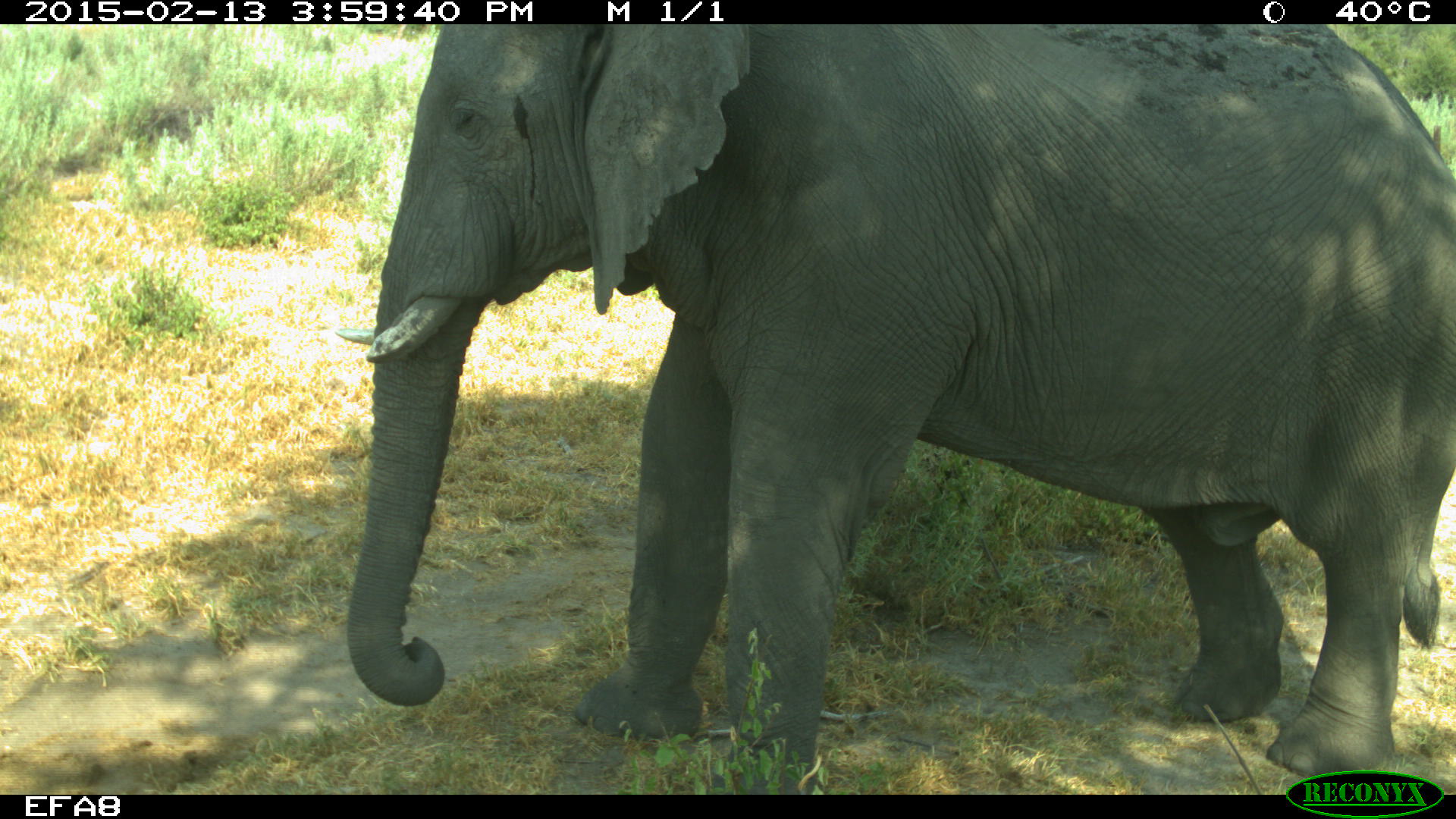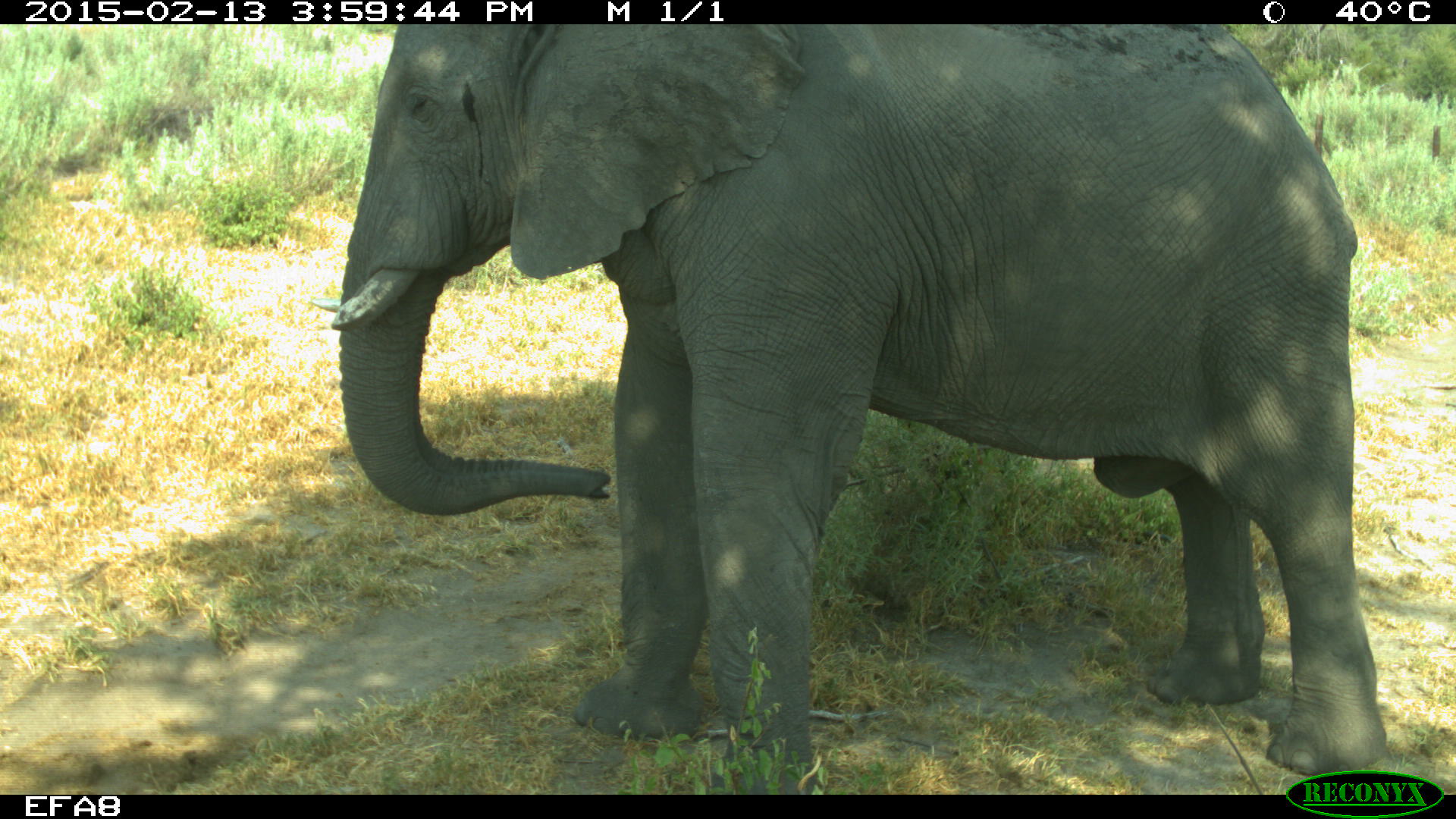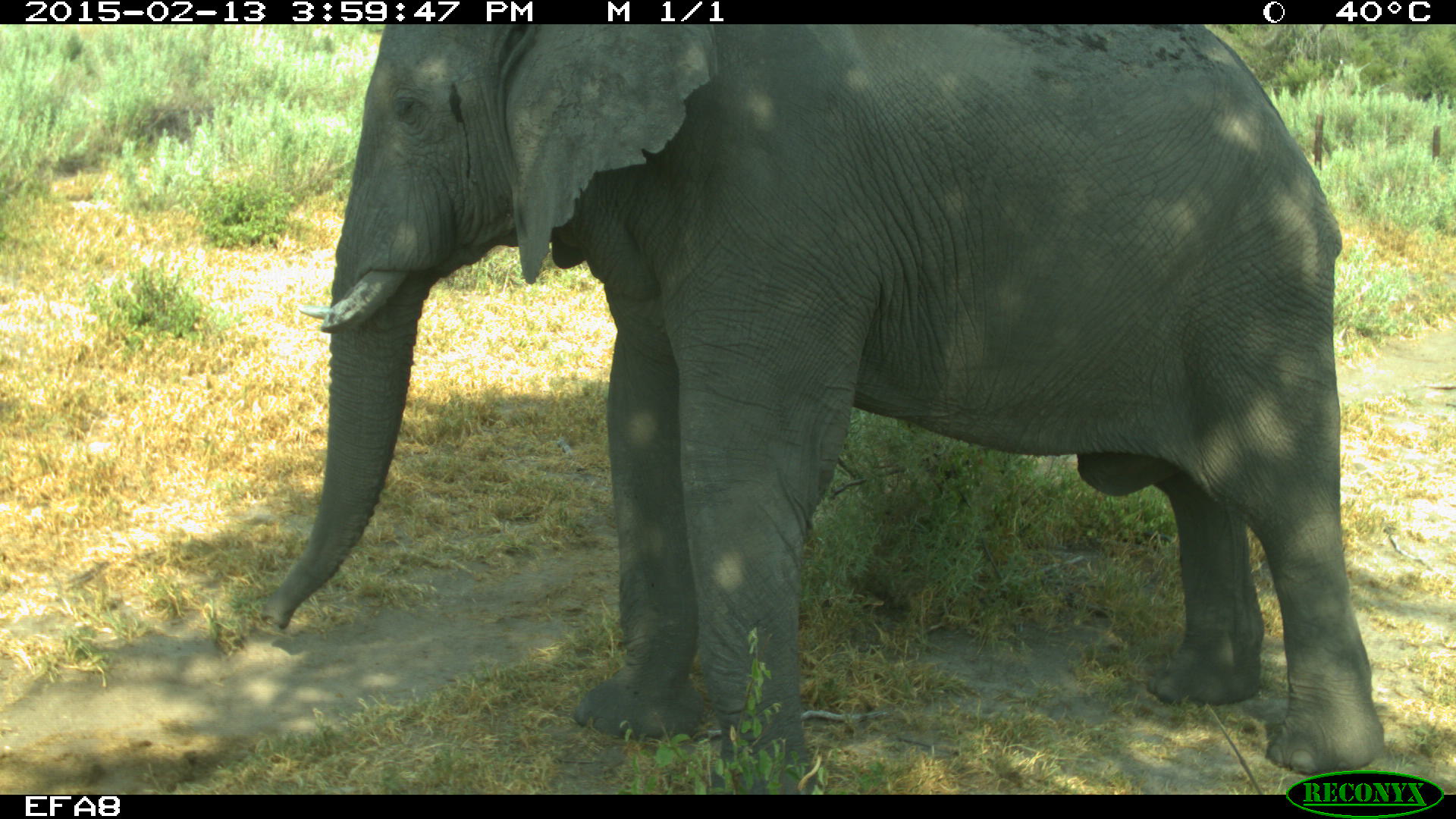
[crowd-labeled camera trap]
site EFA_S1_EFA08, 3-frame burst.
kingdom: Animalia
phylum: Chordata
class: Mammalia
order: Proboscidea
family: Elephantidae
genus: Loxodonta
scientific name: Loxodonta africana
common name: african bush elephant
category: elephant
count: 1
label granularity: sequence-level